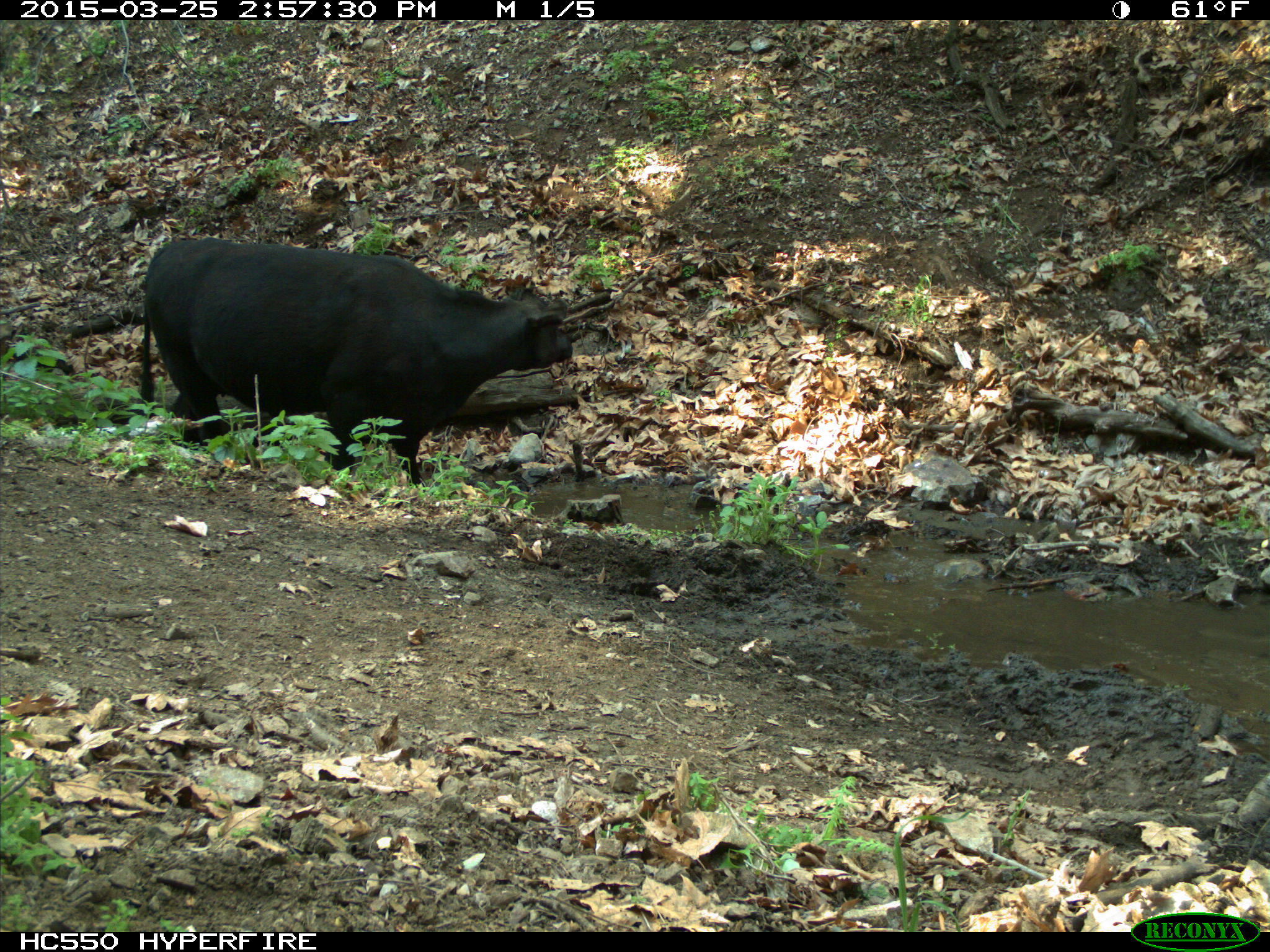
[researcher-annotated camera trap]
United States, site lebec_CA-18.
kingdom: Animalia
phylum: Chordata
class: Mammalia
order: Artiodactyla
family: Bovidae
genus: Bos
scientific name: Bos taurus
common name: domestic cow